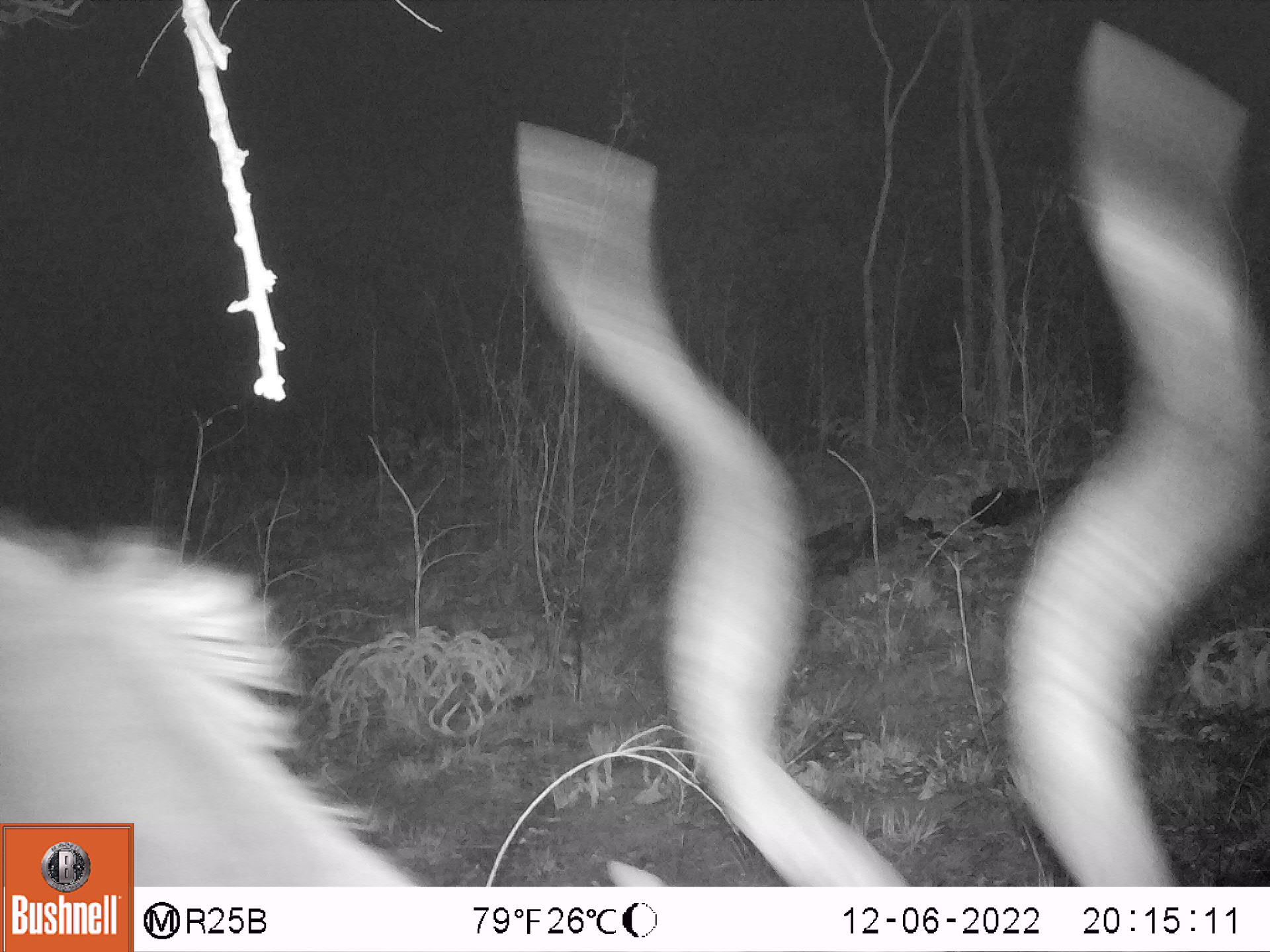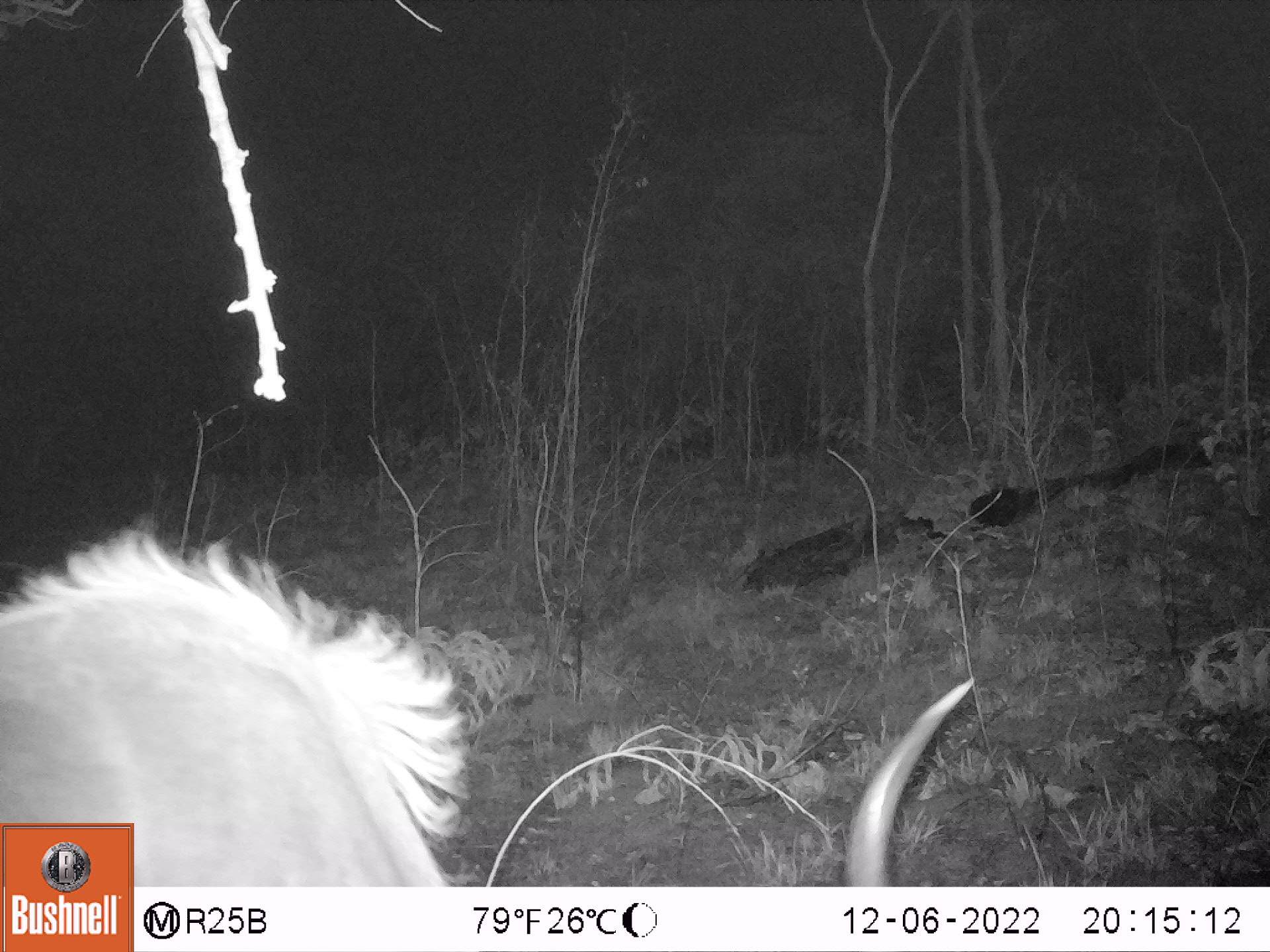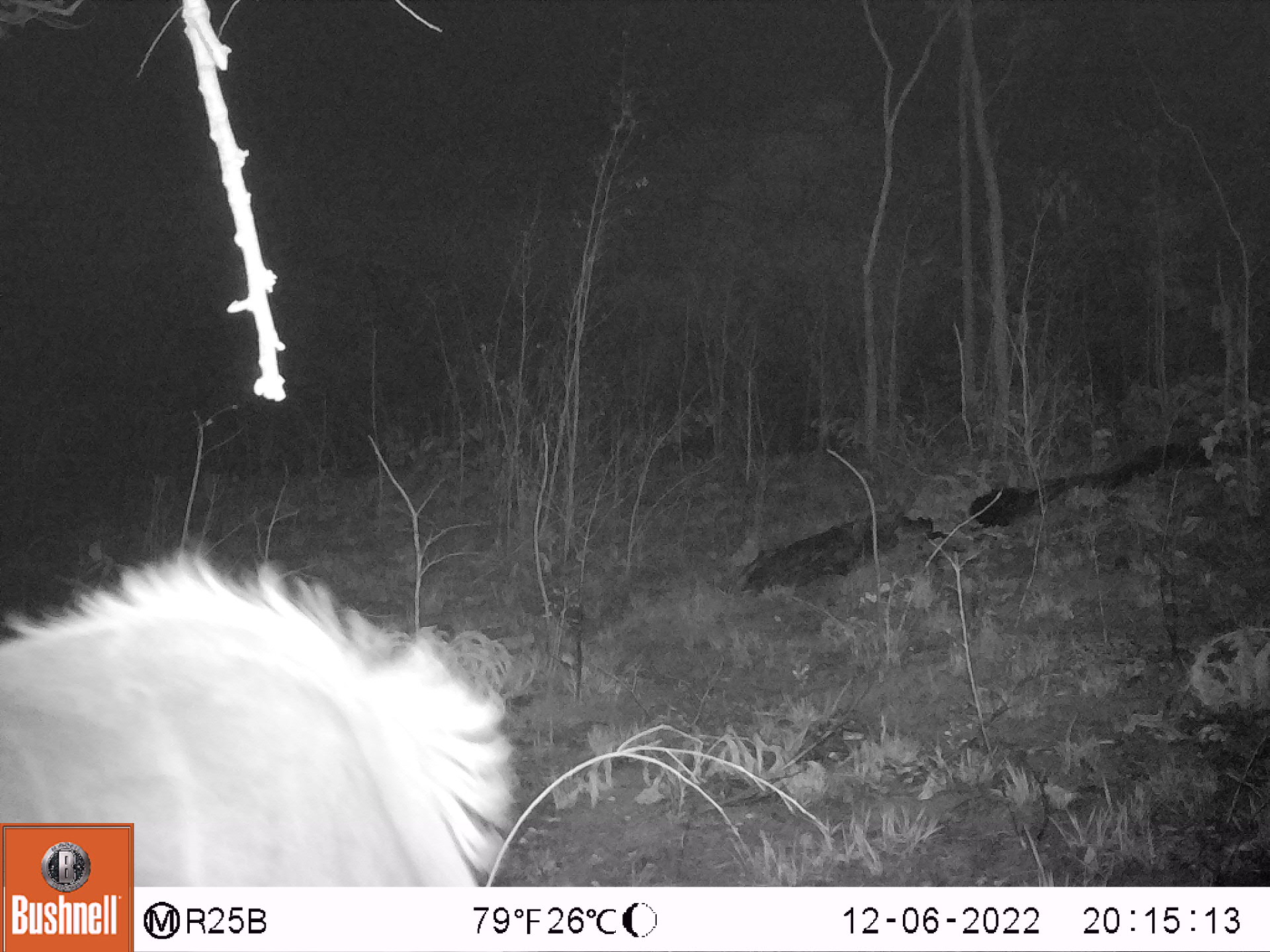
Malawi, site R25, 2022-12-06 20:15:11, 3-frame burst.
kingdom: Animalia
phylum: Chordata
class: Mammalia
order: Artiodactyla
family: Bovidae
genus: Tragelaphus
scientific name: Tragelaphus strepsiceros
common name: greater kudu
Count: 1.